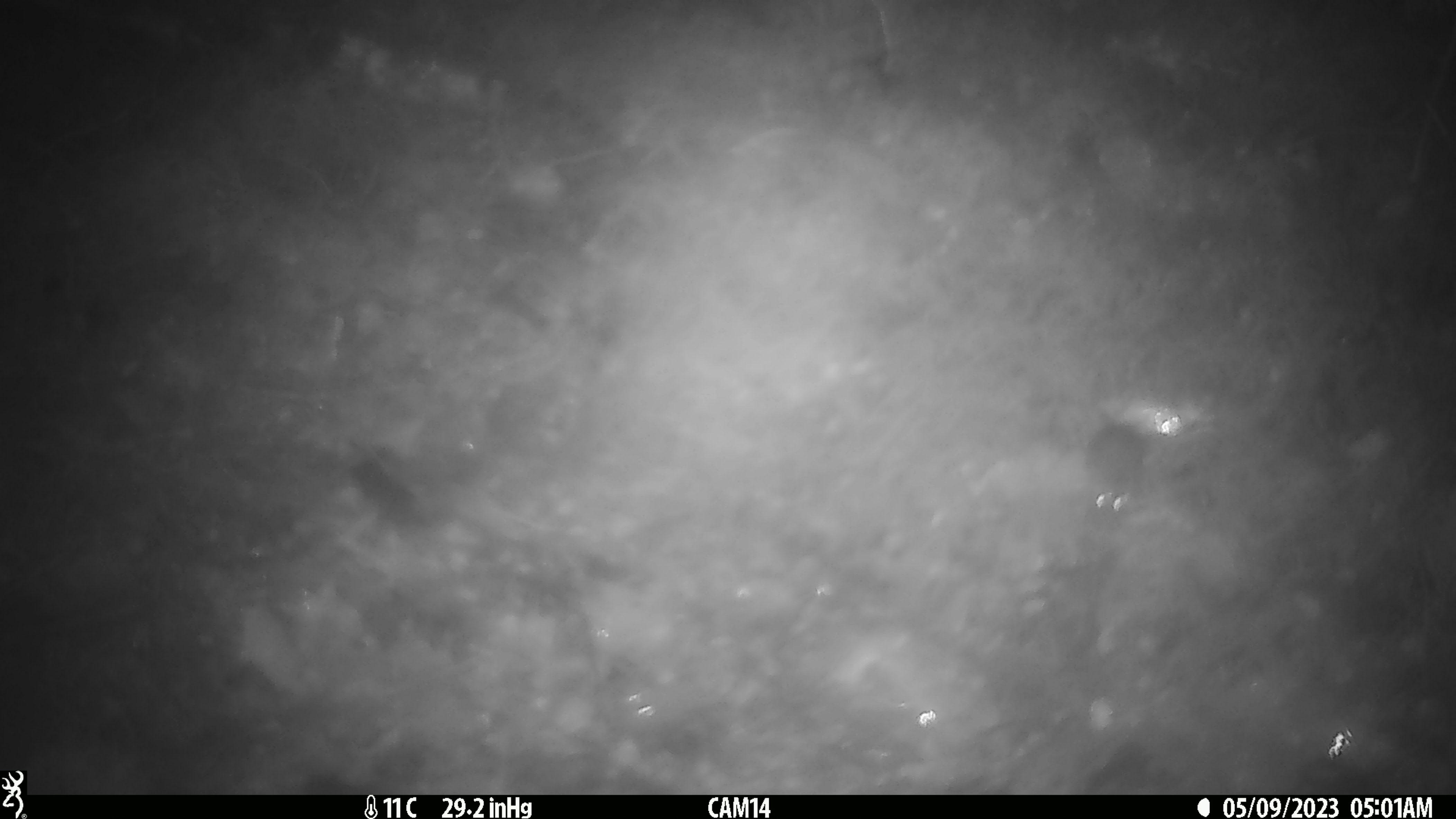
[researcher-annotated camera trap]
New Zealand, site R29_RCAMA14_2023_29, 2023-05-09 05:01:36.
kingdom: Animalia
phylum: Chordata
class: Mammalia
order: Rodentia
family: Muridae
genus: Mus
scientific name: Mus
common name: mouse